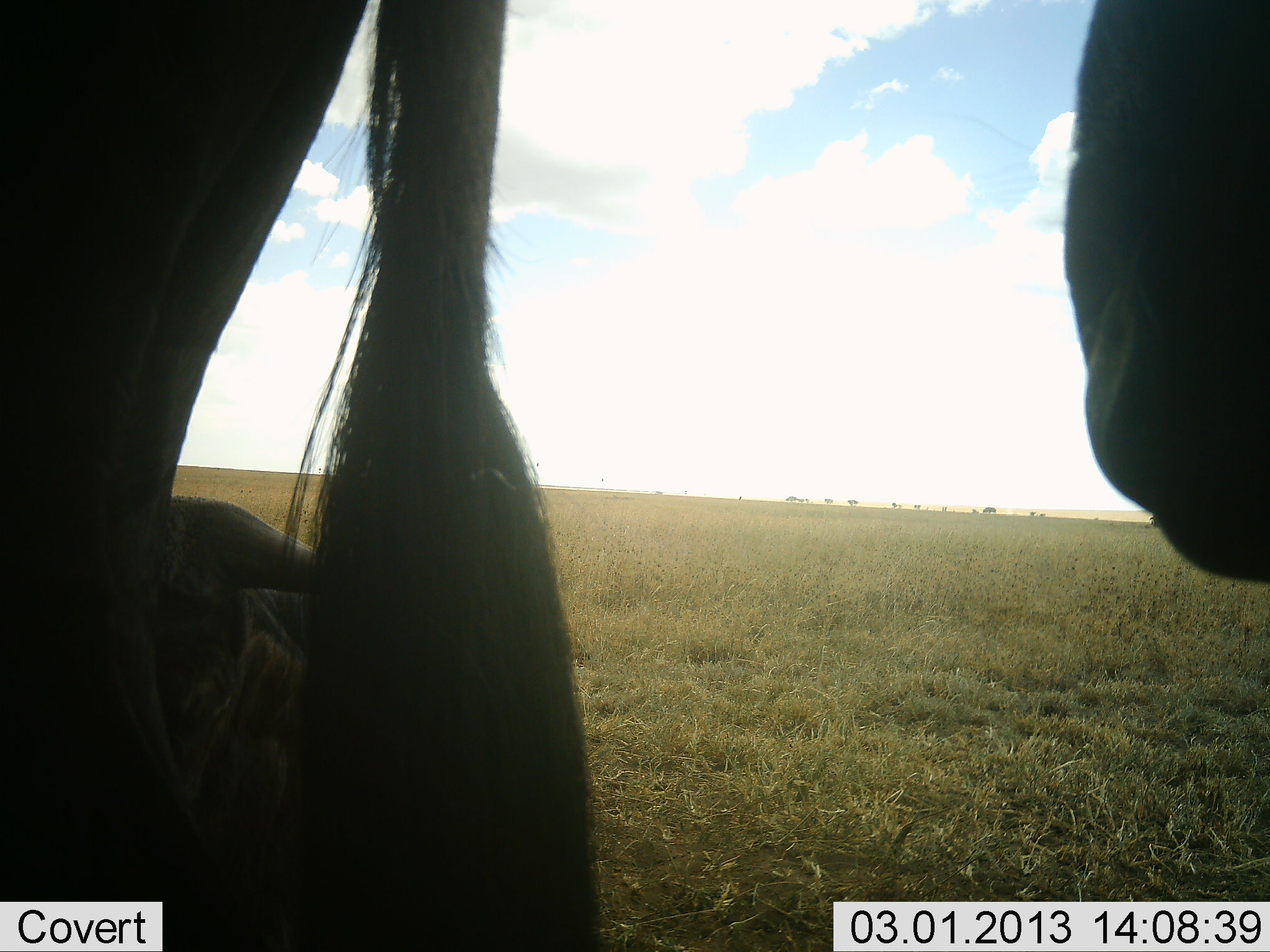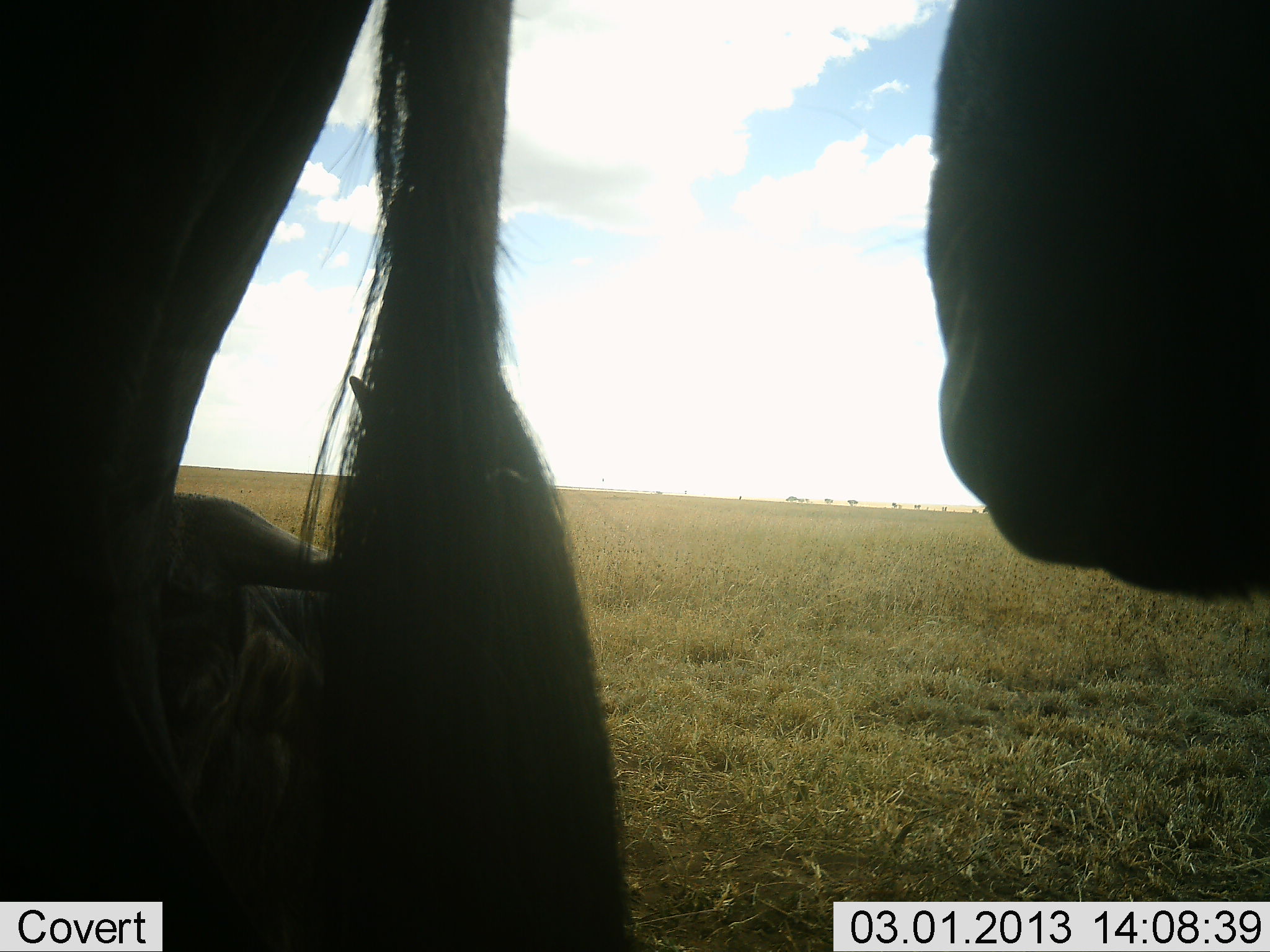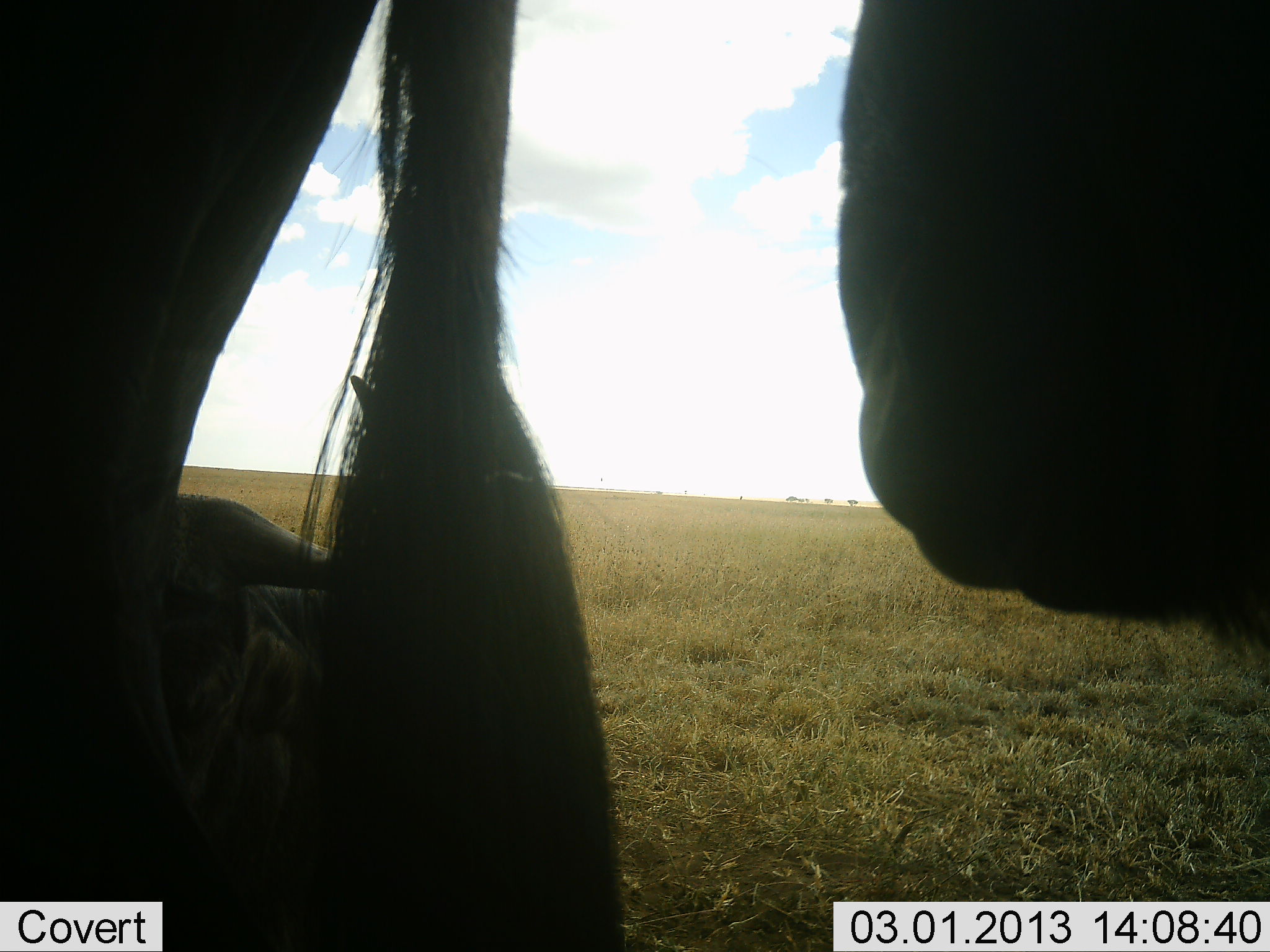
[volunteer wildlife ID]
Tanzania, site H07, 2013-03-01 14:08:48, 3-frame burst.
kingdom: Animalia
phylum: Chordata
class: Mammalia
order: Artiodactyla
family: Bovidae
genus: Connochaetes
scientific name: Connochaetes taurinus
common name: blue wildebeest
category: wildebeest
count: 2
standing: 80%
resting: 67%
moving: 0%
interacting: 0%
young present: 0%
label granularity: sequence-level